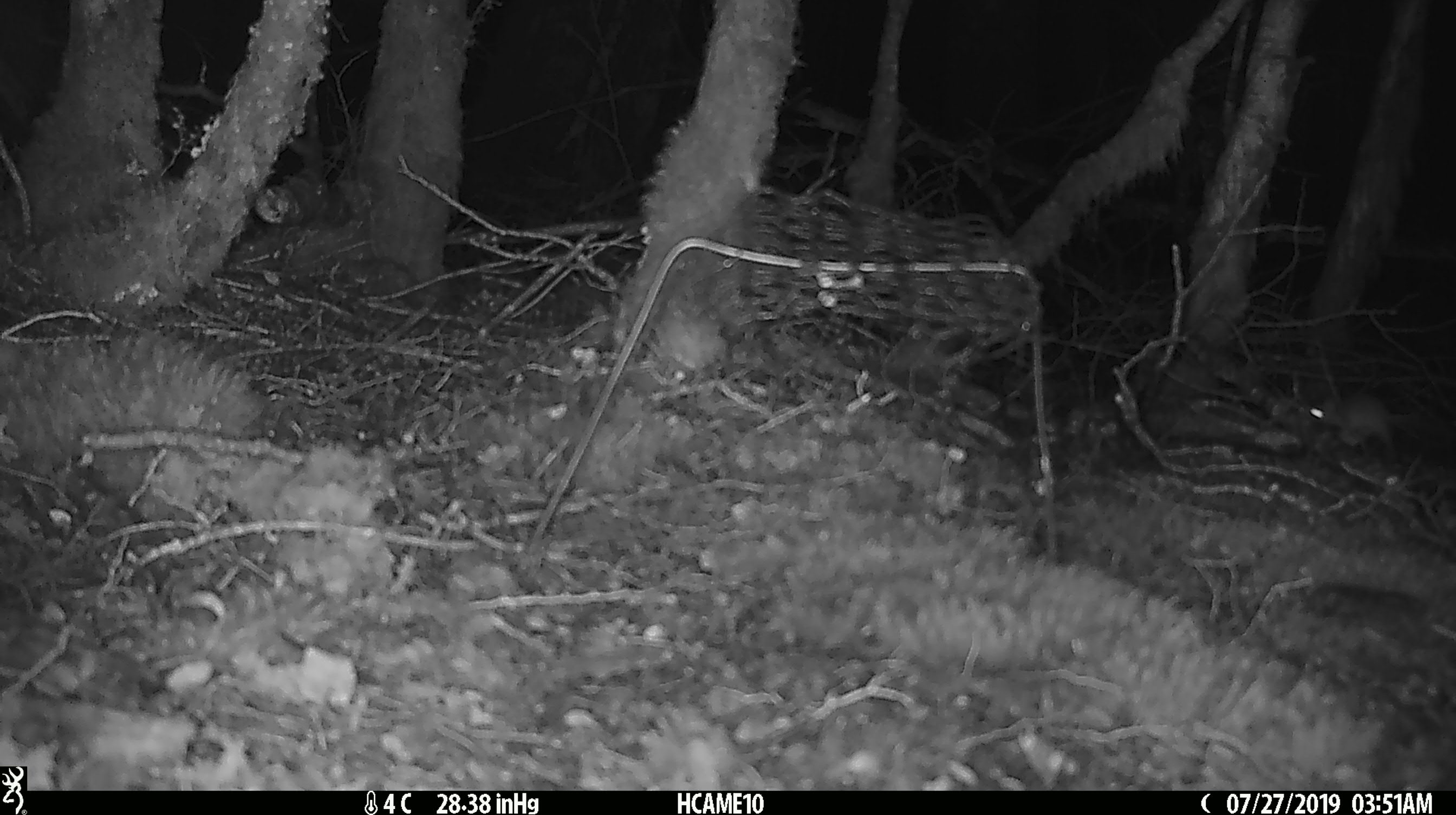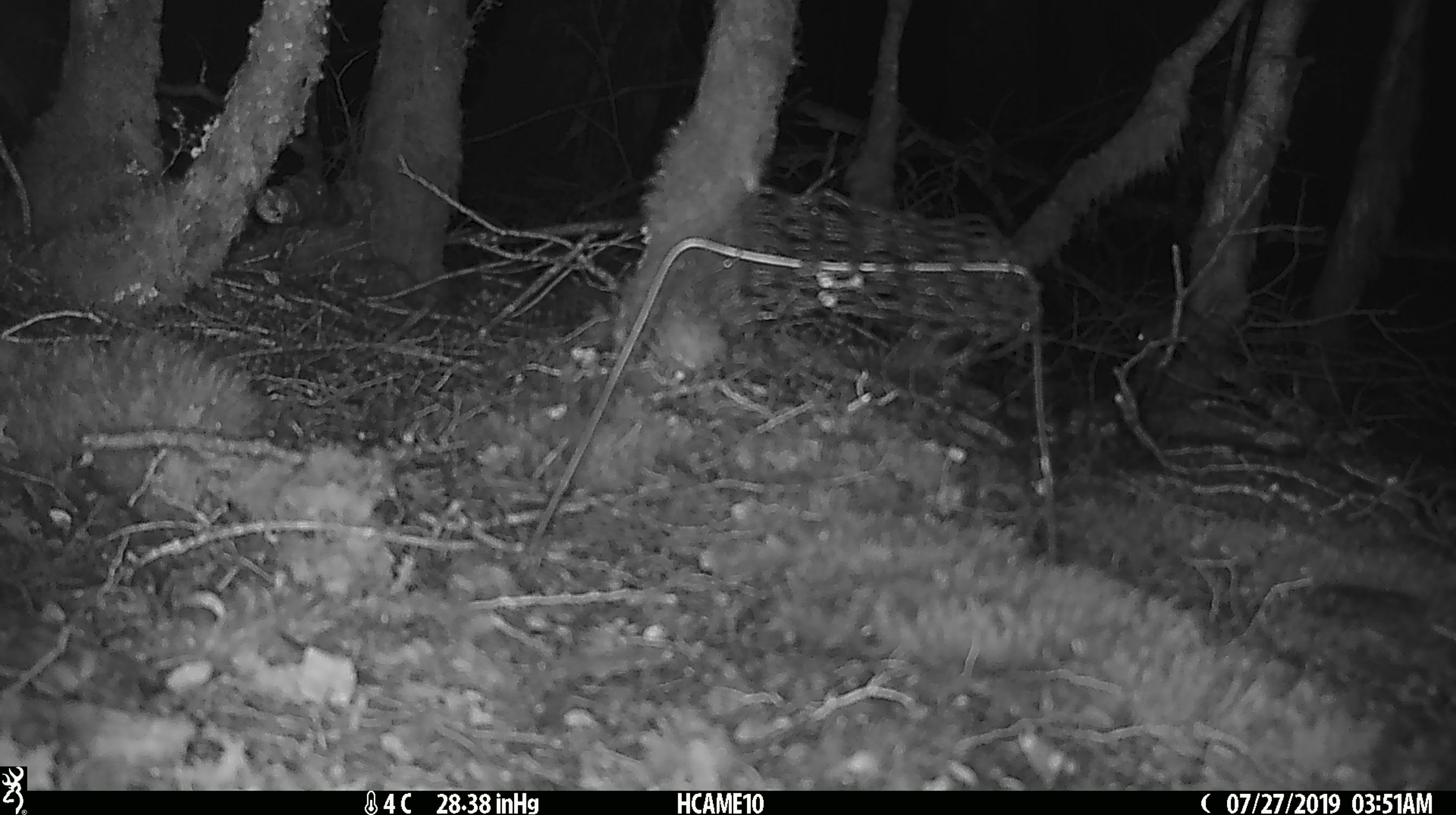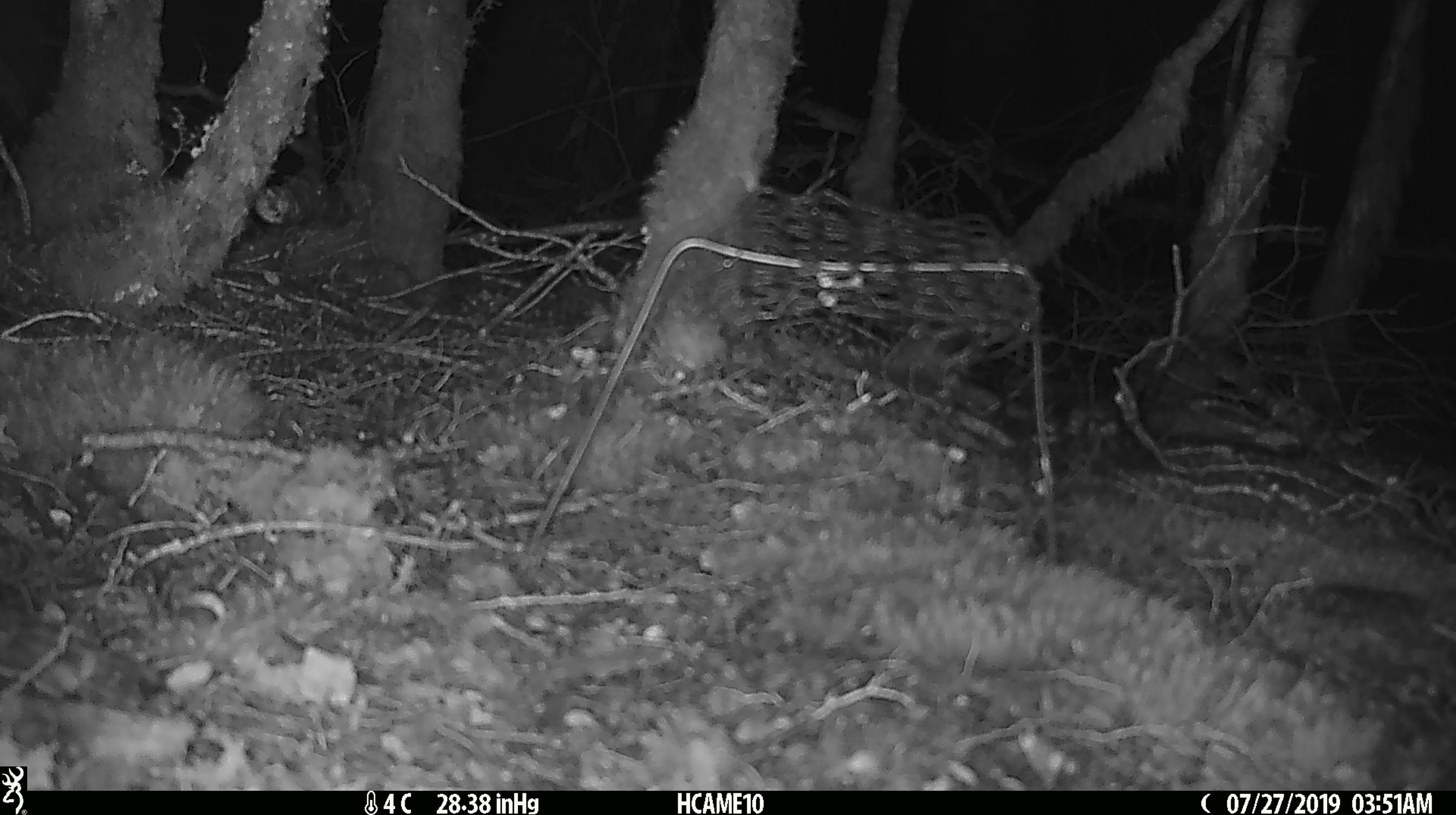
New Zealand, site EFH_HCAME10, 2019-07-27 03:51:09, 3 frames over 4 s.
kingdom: Animalia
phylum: Chordata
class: Mammalia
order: Rodentia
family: Muridae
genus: Mus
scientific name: Mus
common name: mouse